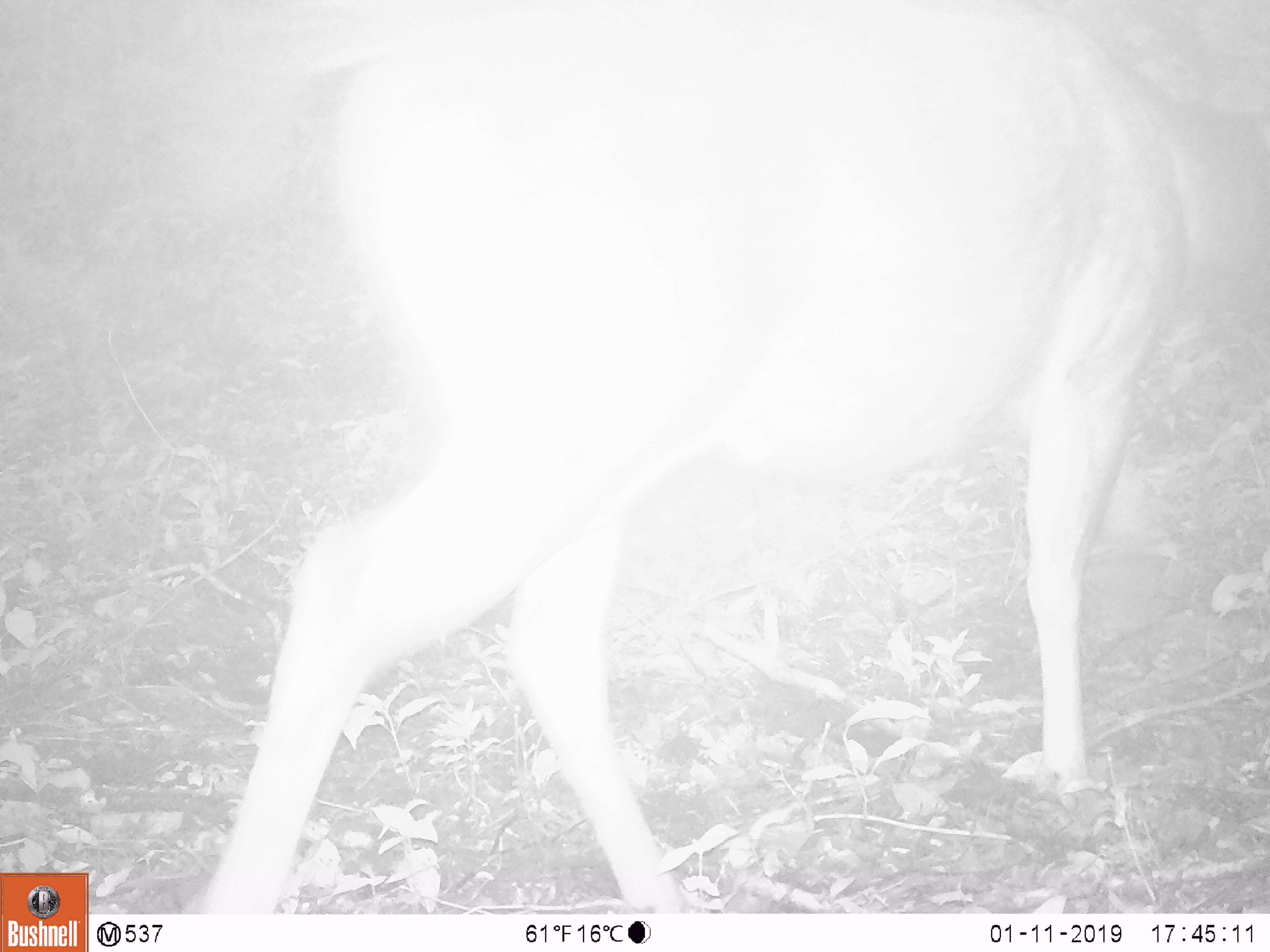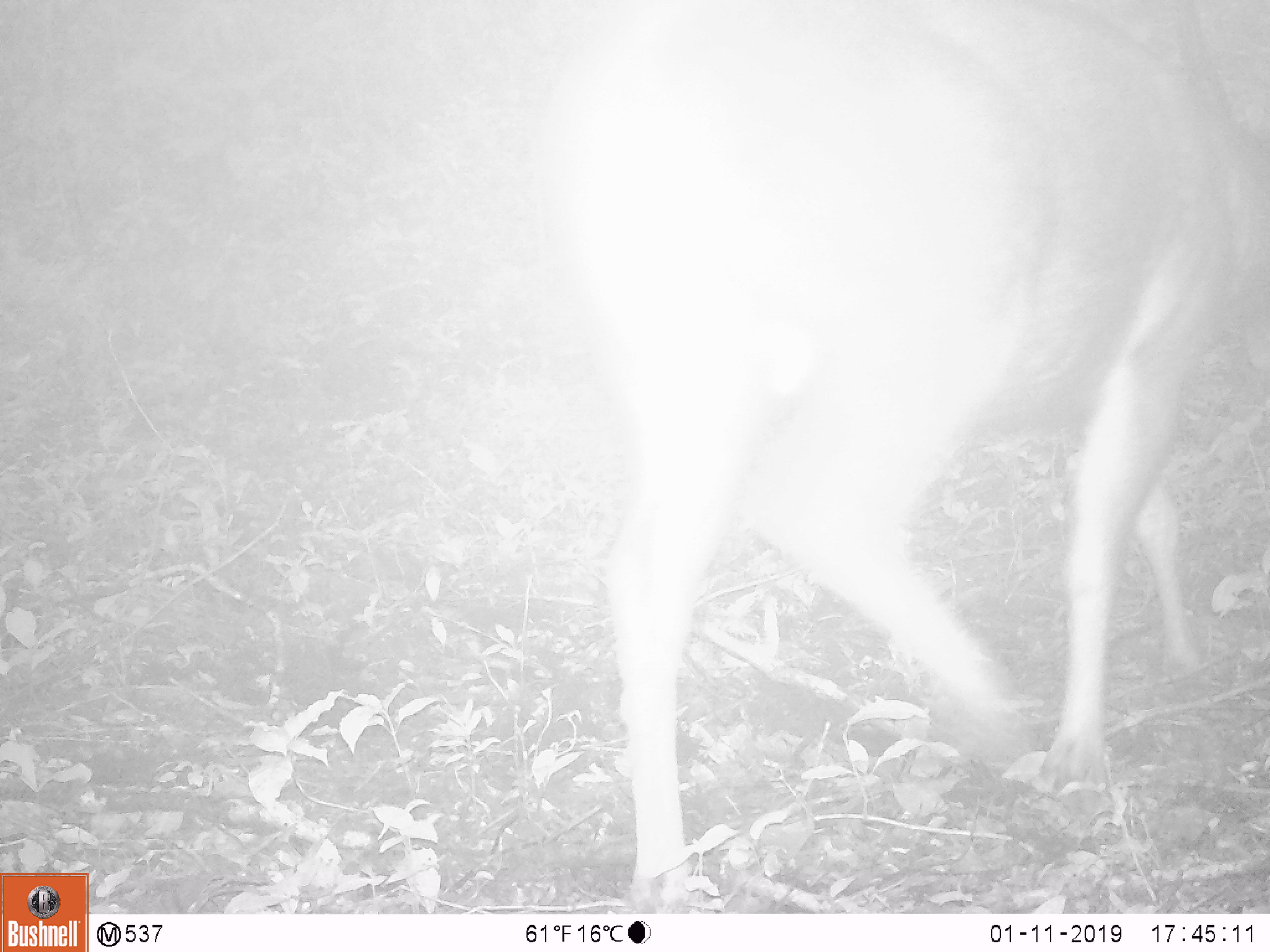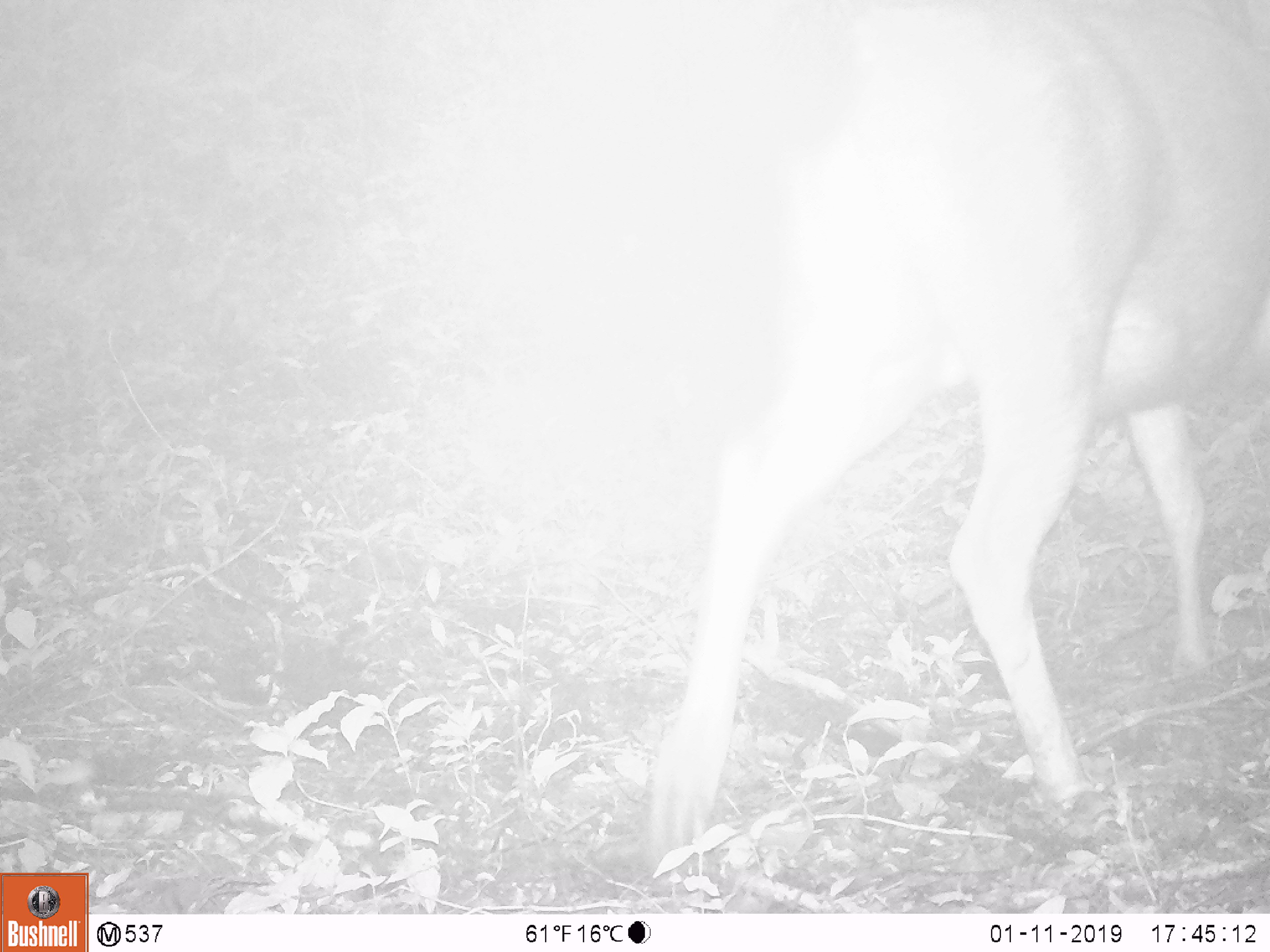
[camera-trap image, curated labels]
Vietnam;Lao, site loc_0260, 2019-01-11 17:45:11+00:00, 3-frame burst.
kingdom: Animalia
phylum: Chordata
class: Mammalia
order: Artiodactyla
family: Cervidae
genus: Rusa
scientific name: Rusa unicolor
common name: sambar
Sambar (Rusa unicolor). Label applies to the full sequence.